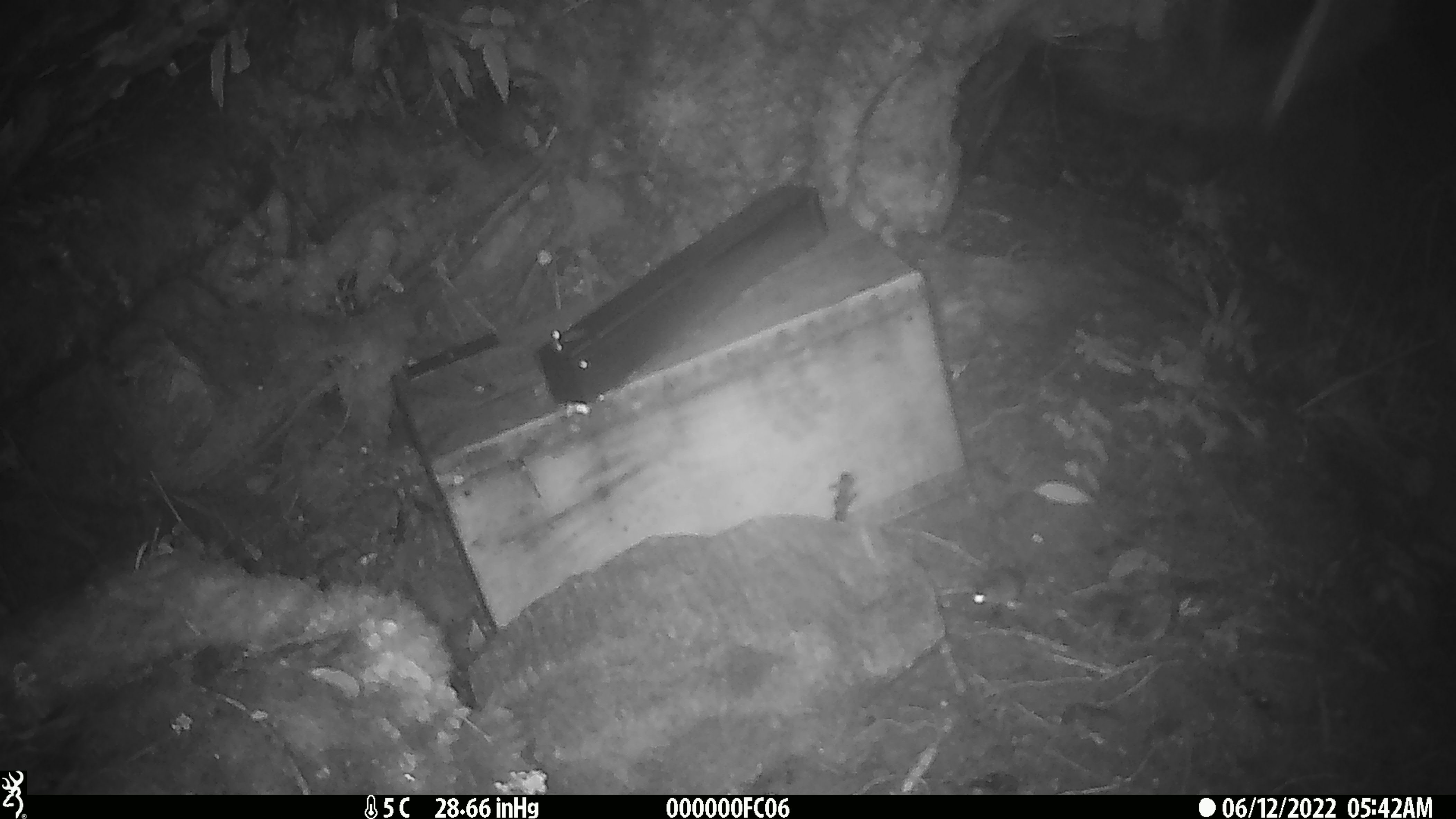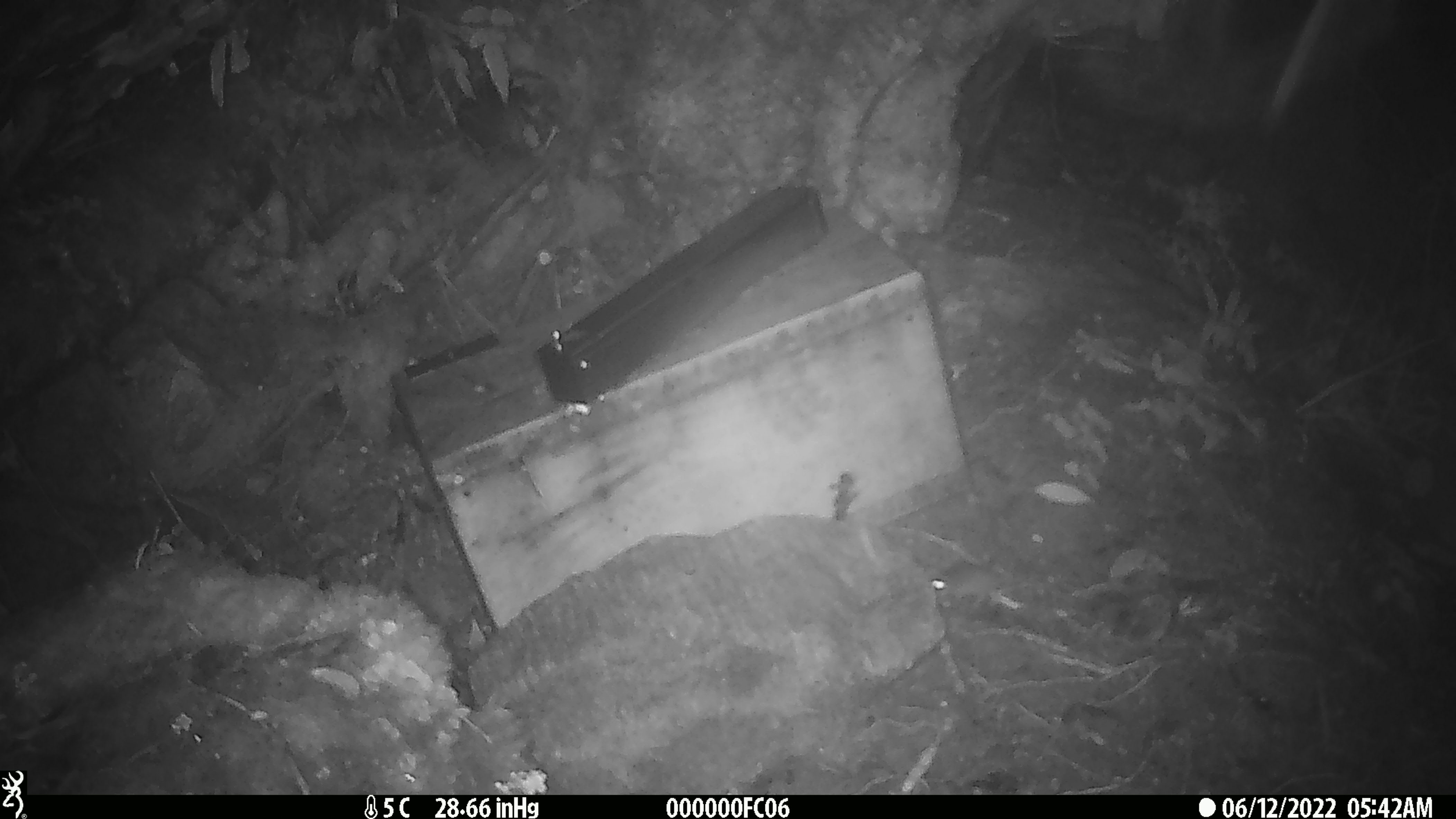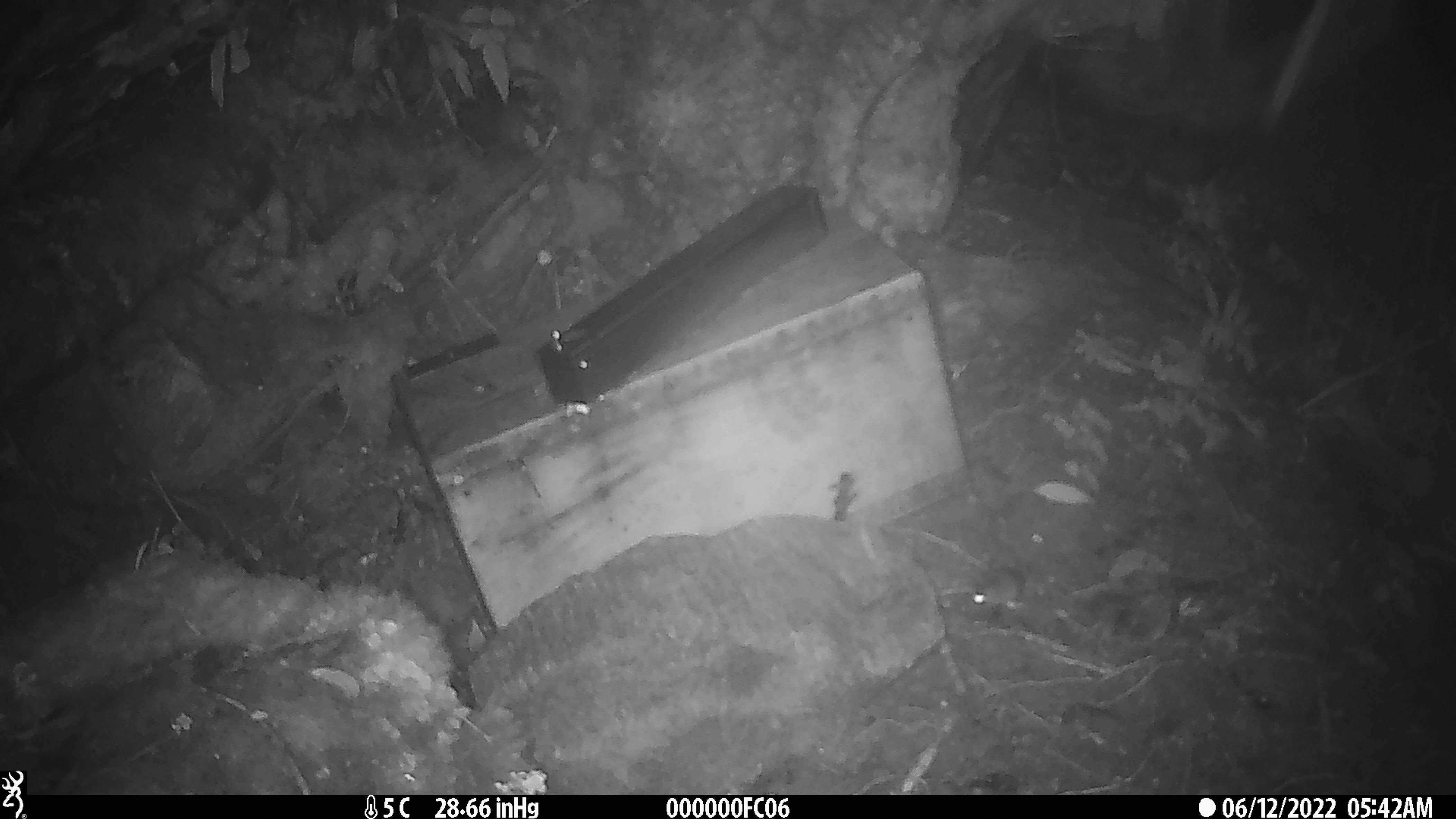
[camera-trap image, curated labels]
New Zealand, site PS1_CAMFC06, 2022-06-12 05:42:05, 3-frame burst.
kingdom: Animalia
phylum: Chordata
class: Mammalia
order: Rodentia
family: Muridae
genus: Mus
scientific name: Mus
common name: mouse